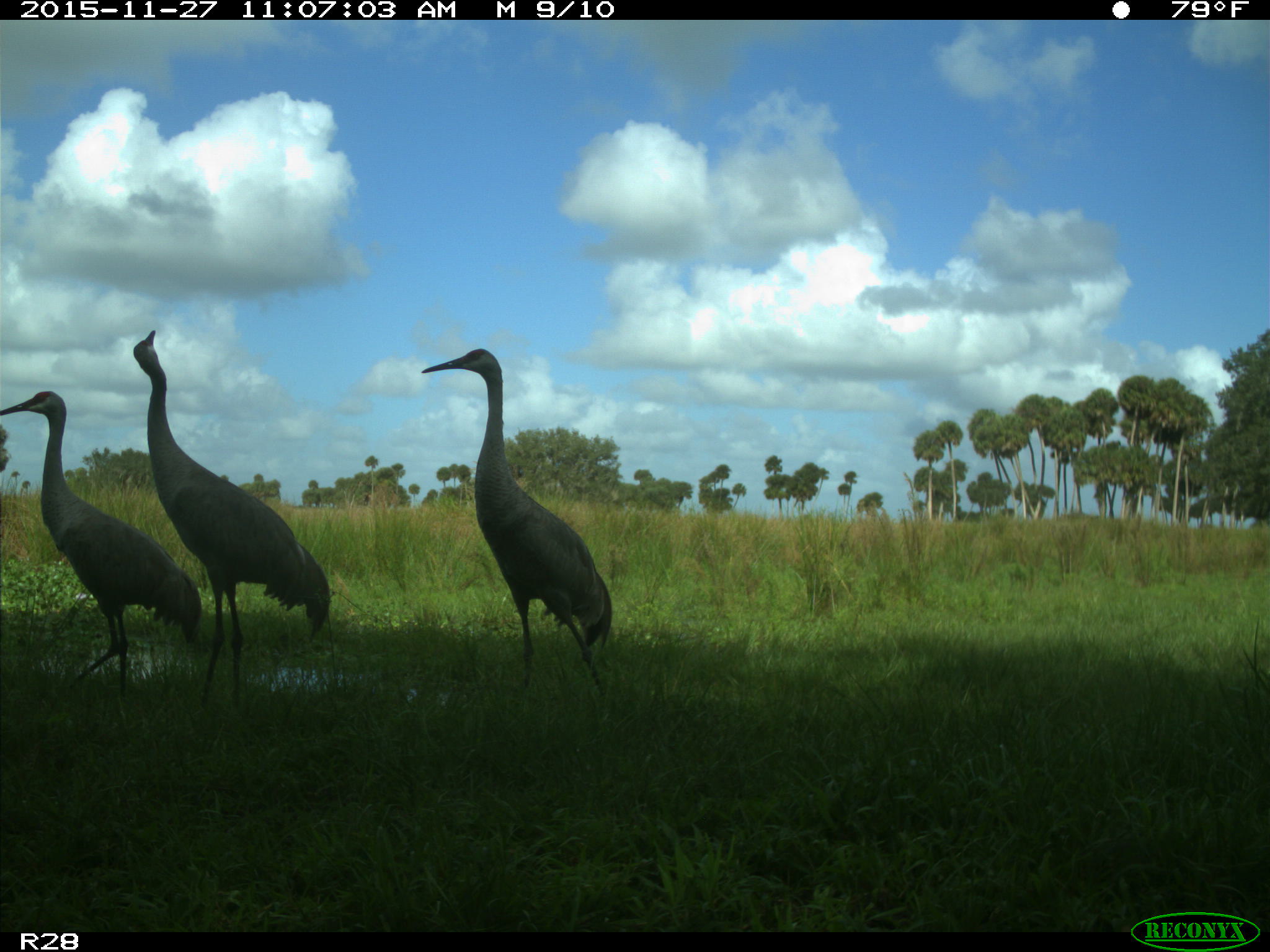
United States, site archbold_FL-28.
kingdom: Animalia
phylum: Chordata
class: Aves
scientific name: Aves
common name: birds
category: unidentified bird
Unidentified bird (birds) (Aves).